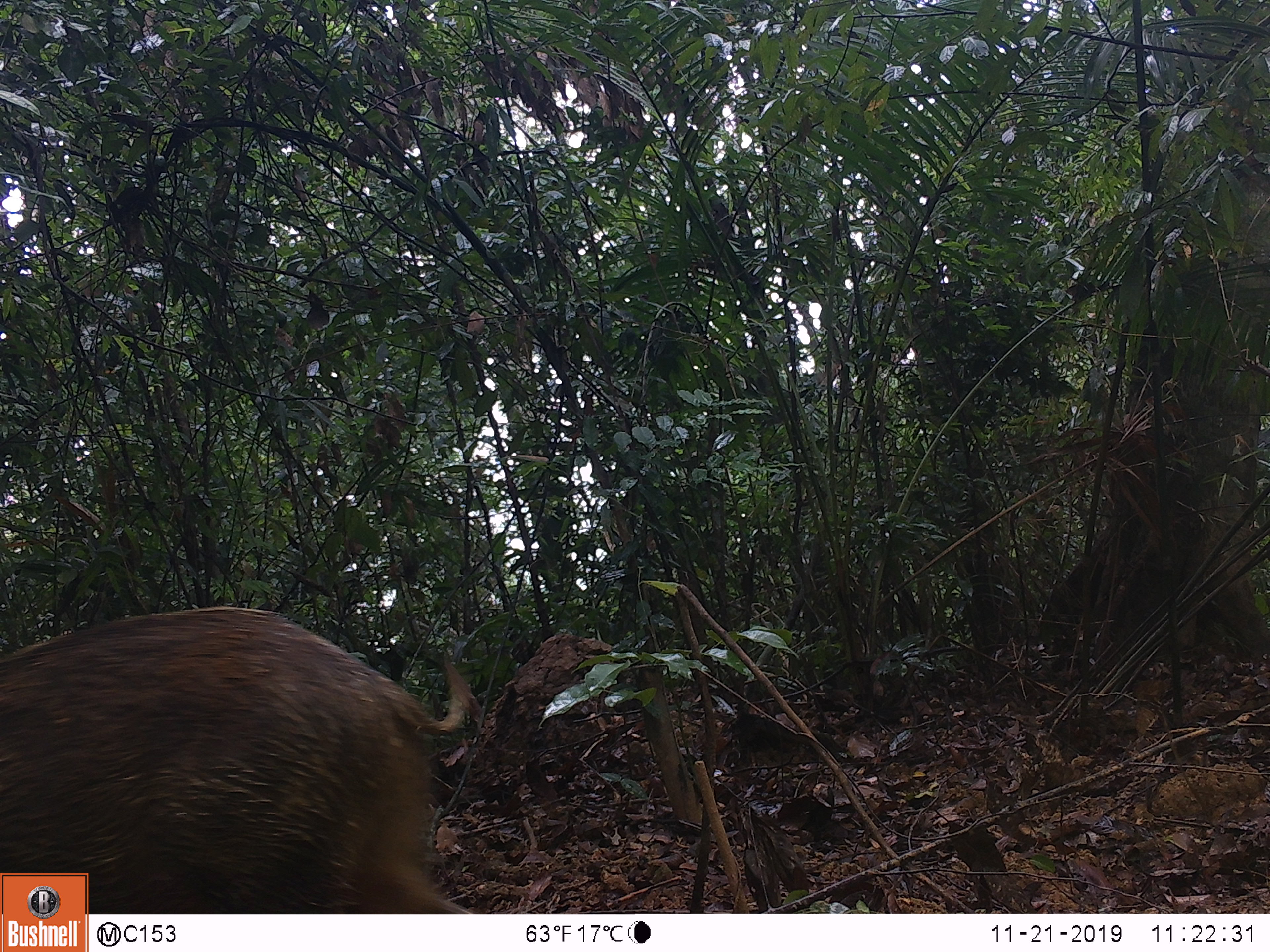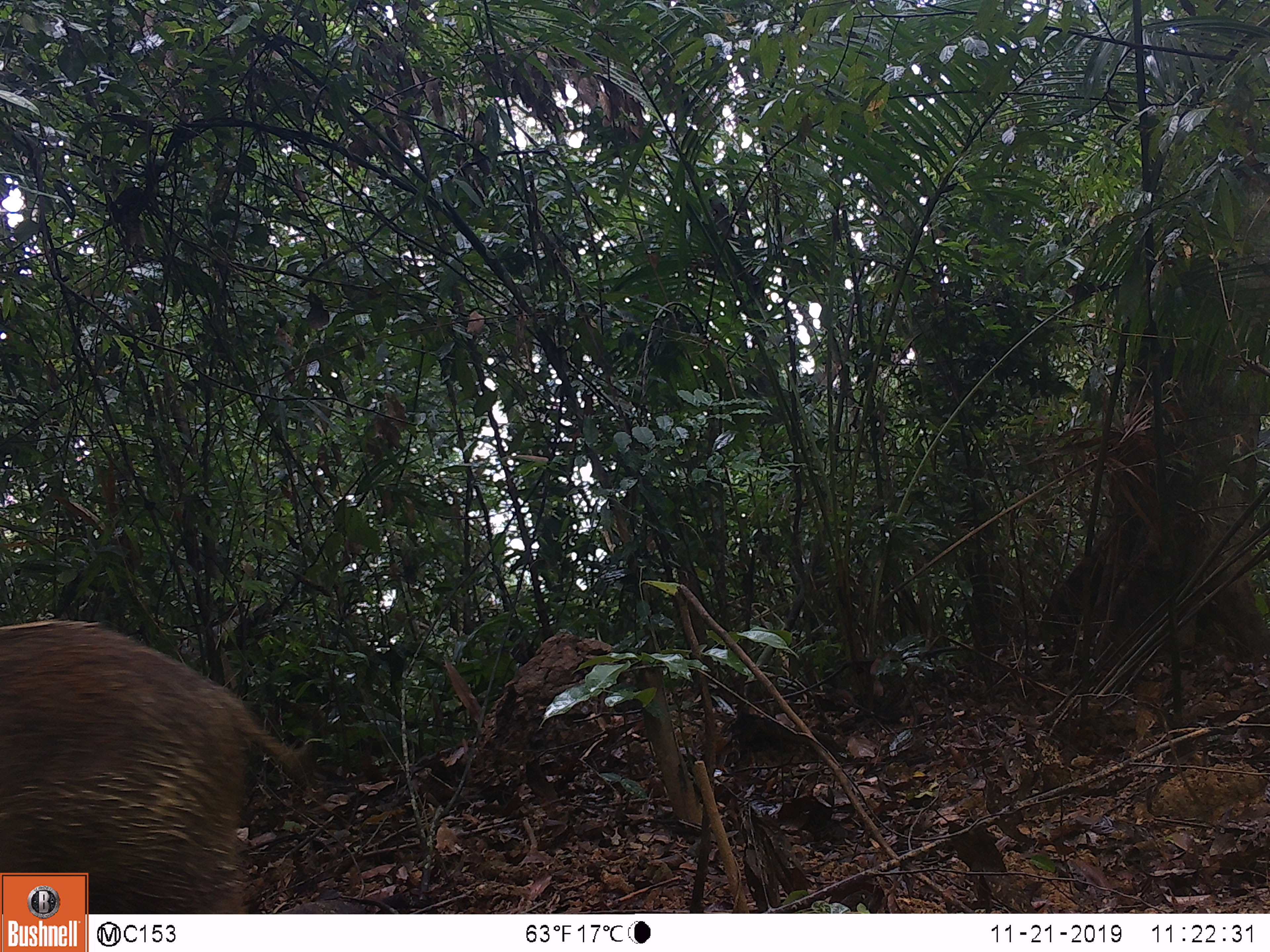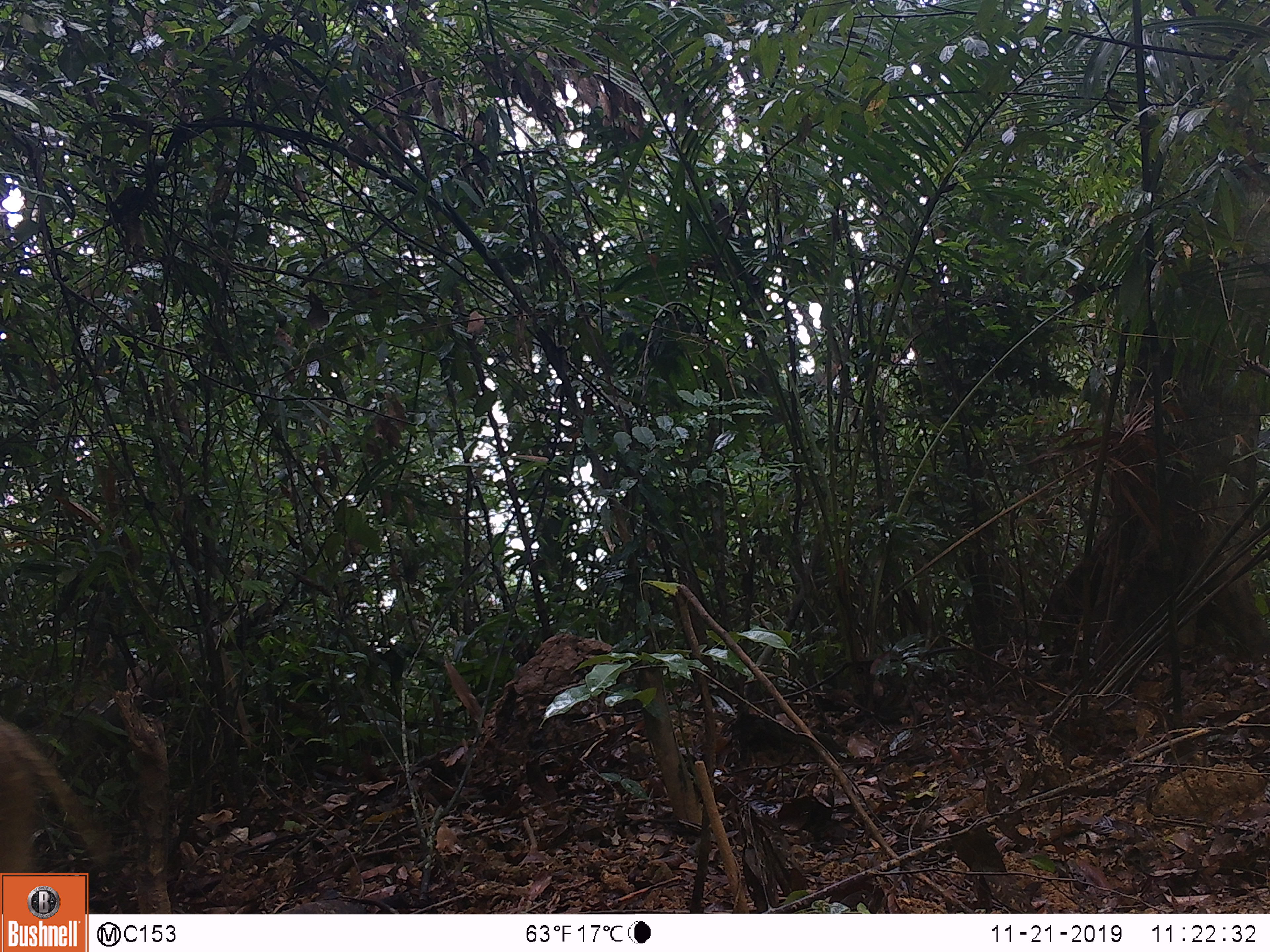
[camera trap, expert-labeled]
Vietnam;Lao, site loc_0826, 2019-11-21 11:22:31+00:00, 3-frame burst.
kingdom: Animalia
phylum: Chordata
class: Mammalia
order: Artiodactyla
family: Suidae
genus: Sus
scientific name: Sus scrofa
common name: eurasian wild pig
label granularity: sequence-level